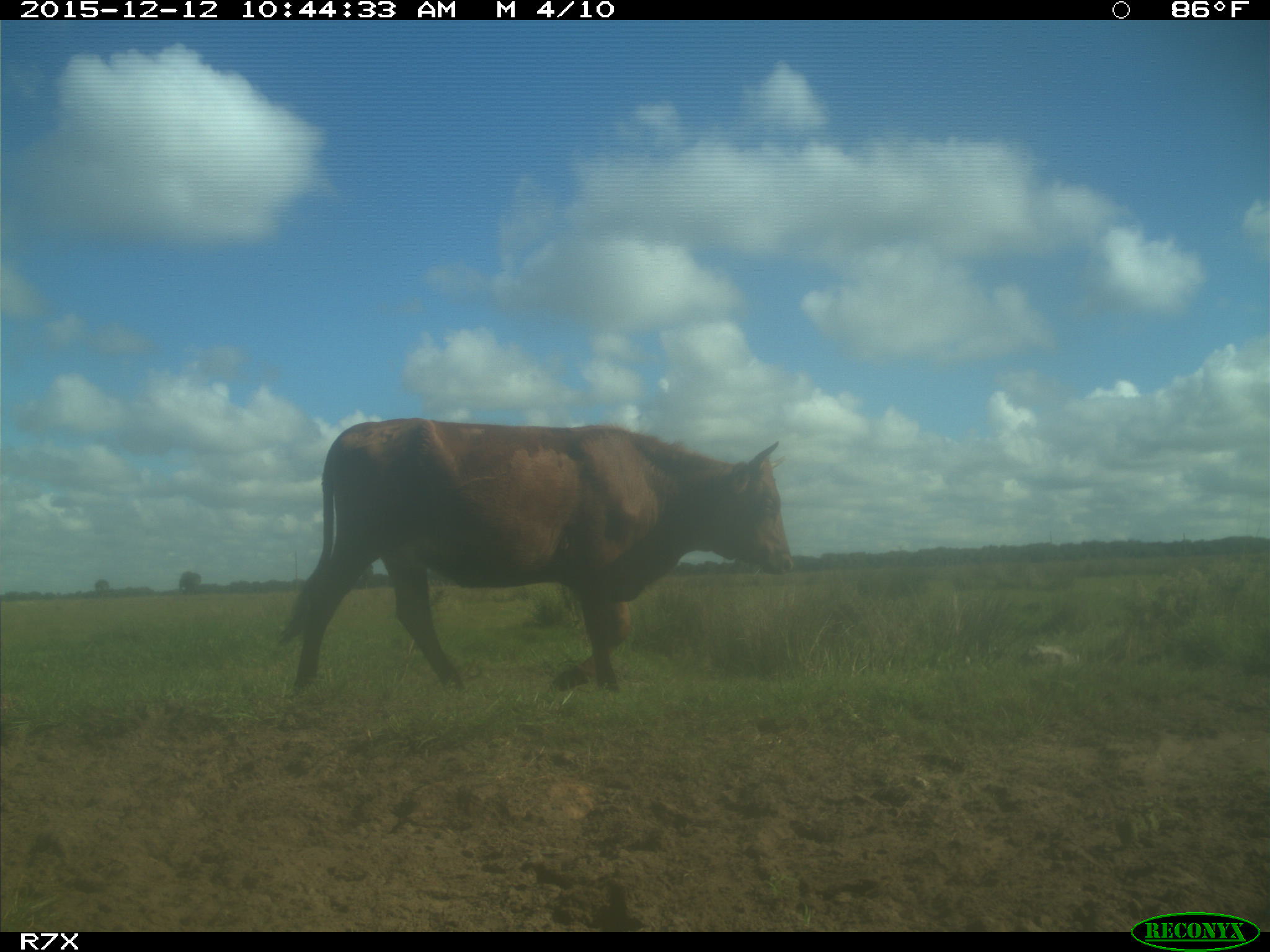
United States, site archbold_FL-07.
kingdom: Animalia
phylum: Chordata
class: Mammalia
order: Artiodactyla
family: Bovidae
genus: Bos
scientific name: Bos taurus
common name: domestic cow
Bos taurus (domestic cow).